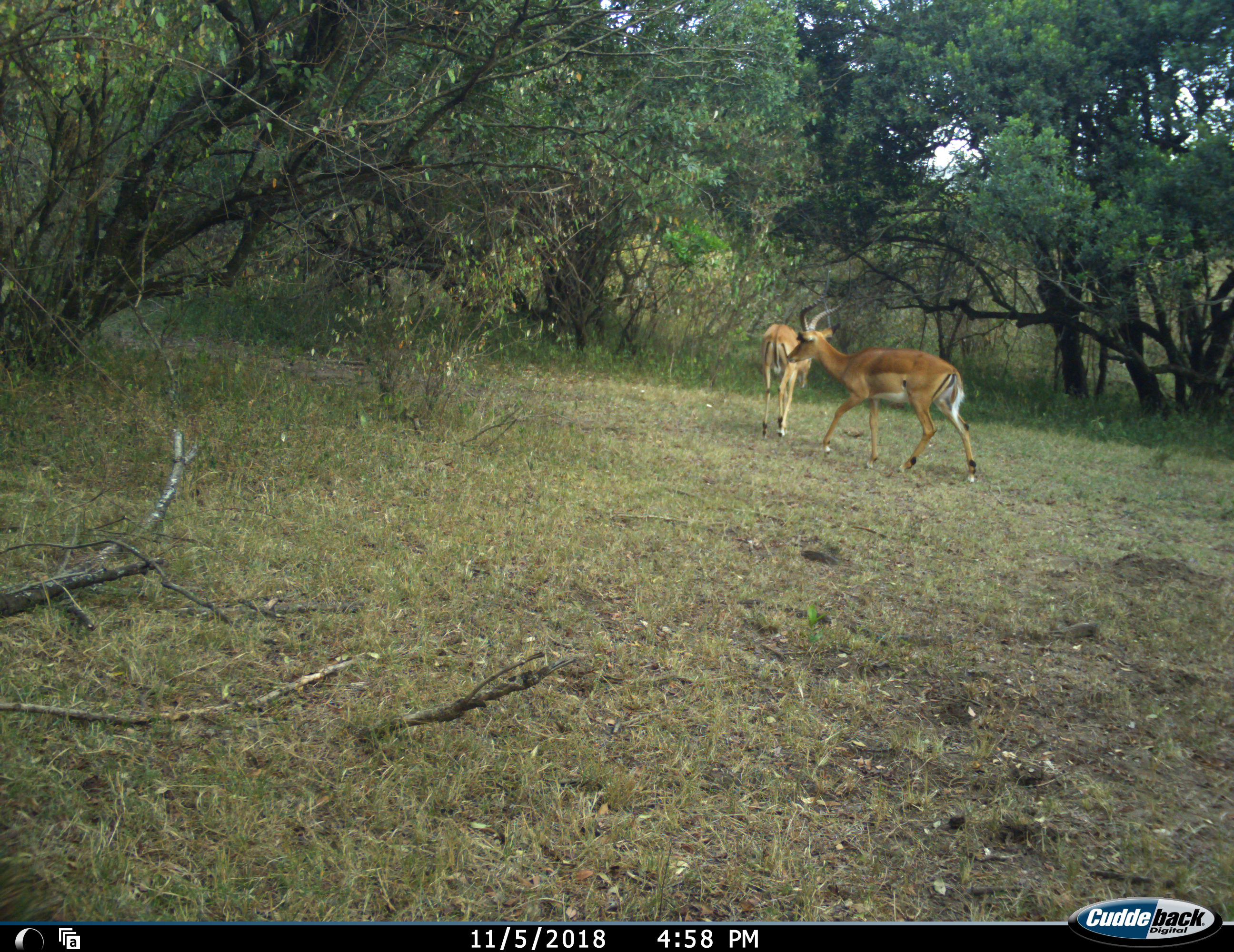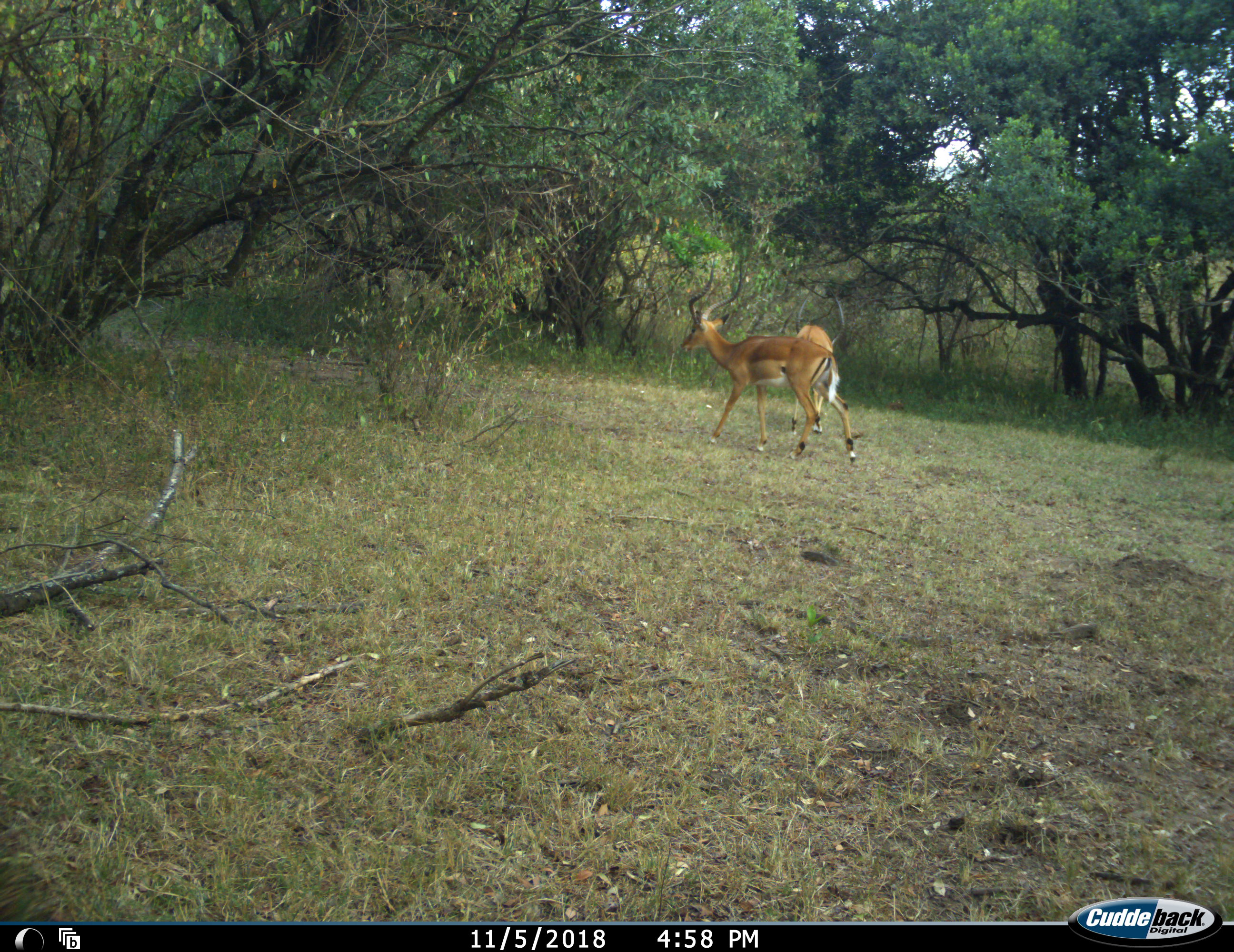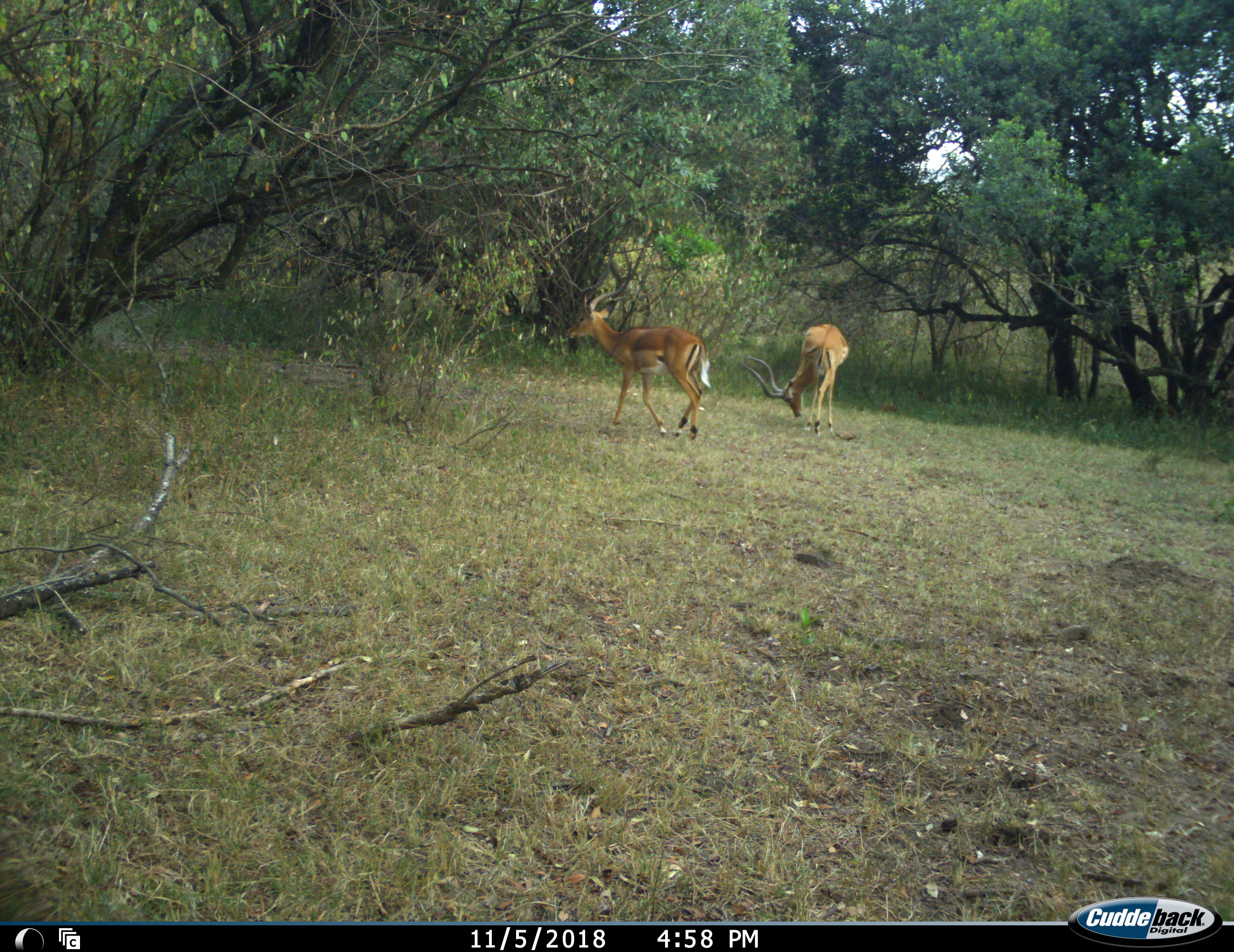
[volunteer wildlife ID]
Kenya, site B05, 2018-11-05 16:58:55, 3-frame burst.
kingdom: Animalia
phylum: Chordata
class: Mammalia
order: Artiodactyla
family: Bovidae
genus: Aepyceros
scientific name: Aepyceros melampus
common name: impala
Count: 2.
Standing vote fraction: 0%.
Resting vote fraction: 0%.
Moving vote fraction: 100%.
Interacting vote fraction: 0%.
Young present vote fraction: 0%.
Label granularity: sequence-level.